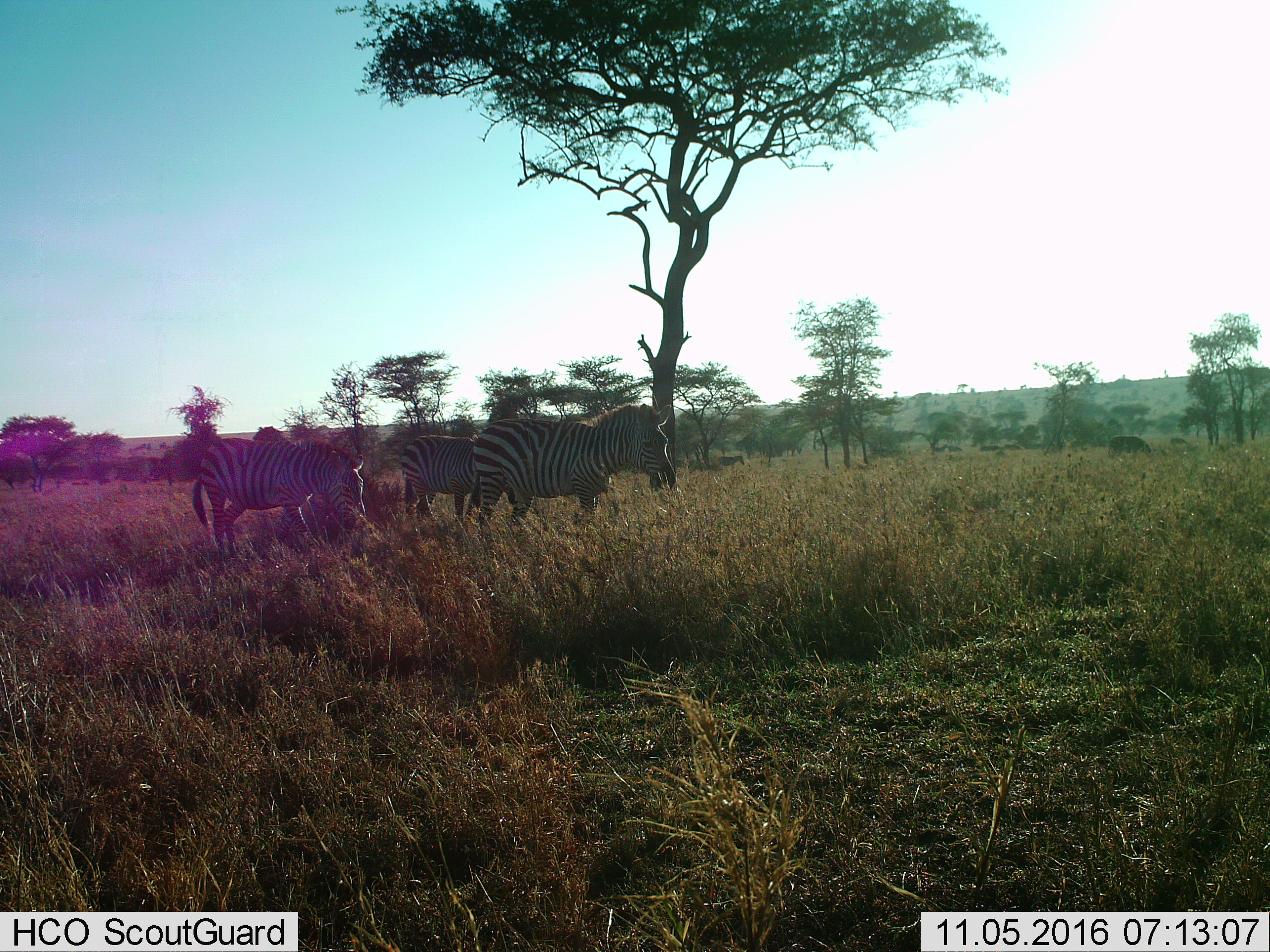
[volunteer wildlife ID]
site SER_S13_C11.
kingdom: Animalia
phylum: Chordata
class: Mammalia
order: Perissodactyla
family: Equidae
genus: Equus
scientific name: Equus quagga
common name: plains zebra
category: zebraplains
Zebraplains (plains zebra) (Equus quagga), count 4. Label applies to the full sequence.